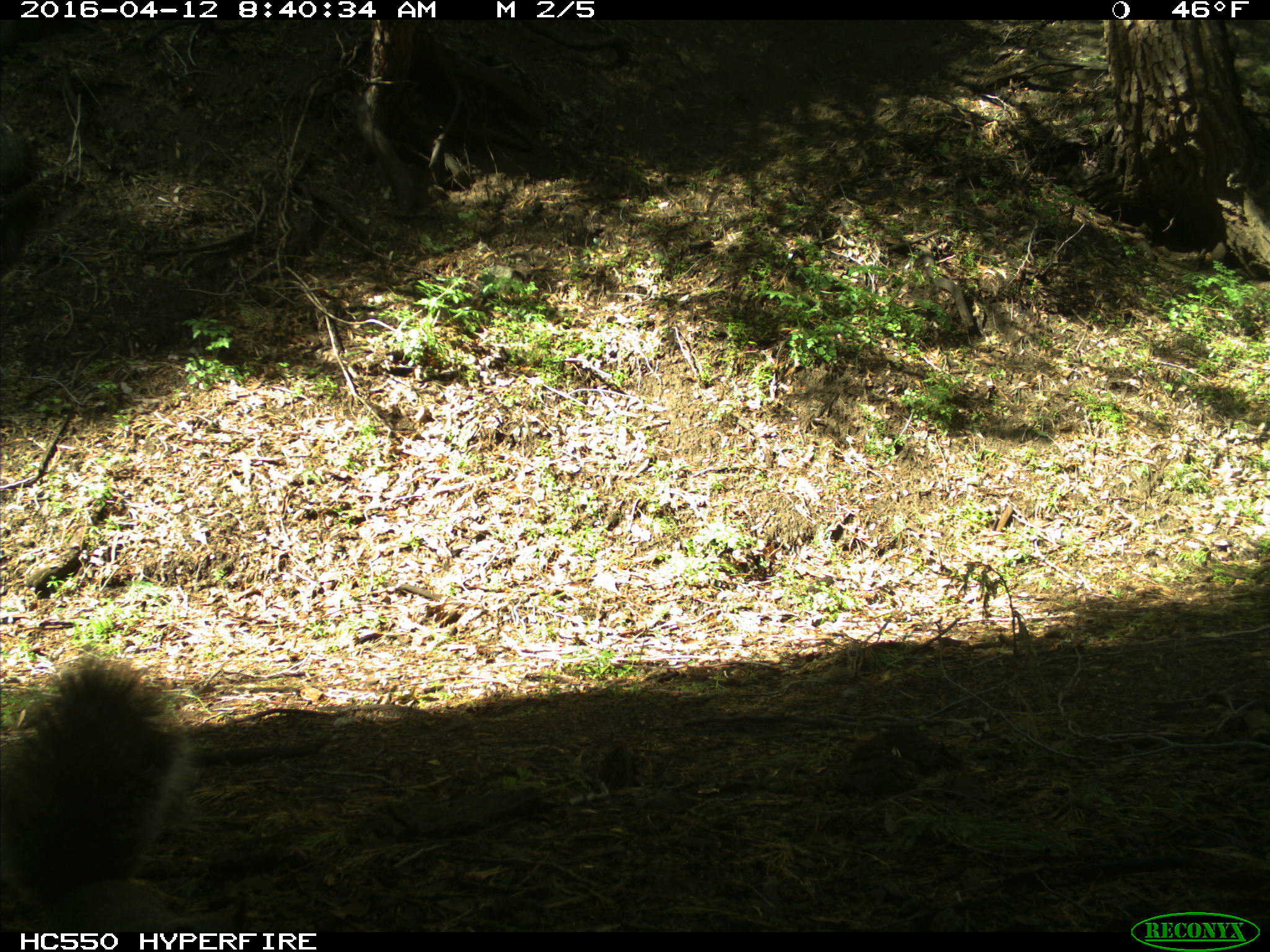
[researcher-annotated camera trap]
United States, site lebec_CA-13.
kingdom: Animalia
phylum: Chordata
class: Mammalia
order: Rodentia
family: Sciuridae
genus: Sciurus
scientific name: Sciurus carolinensis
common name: eastern gray squirrel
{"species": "Sciurus carolinensis (eastern gray squirrel)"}